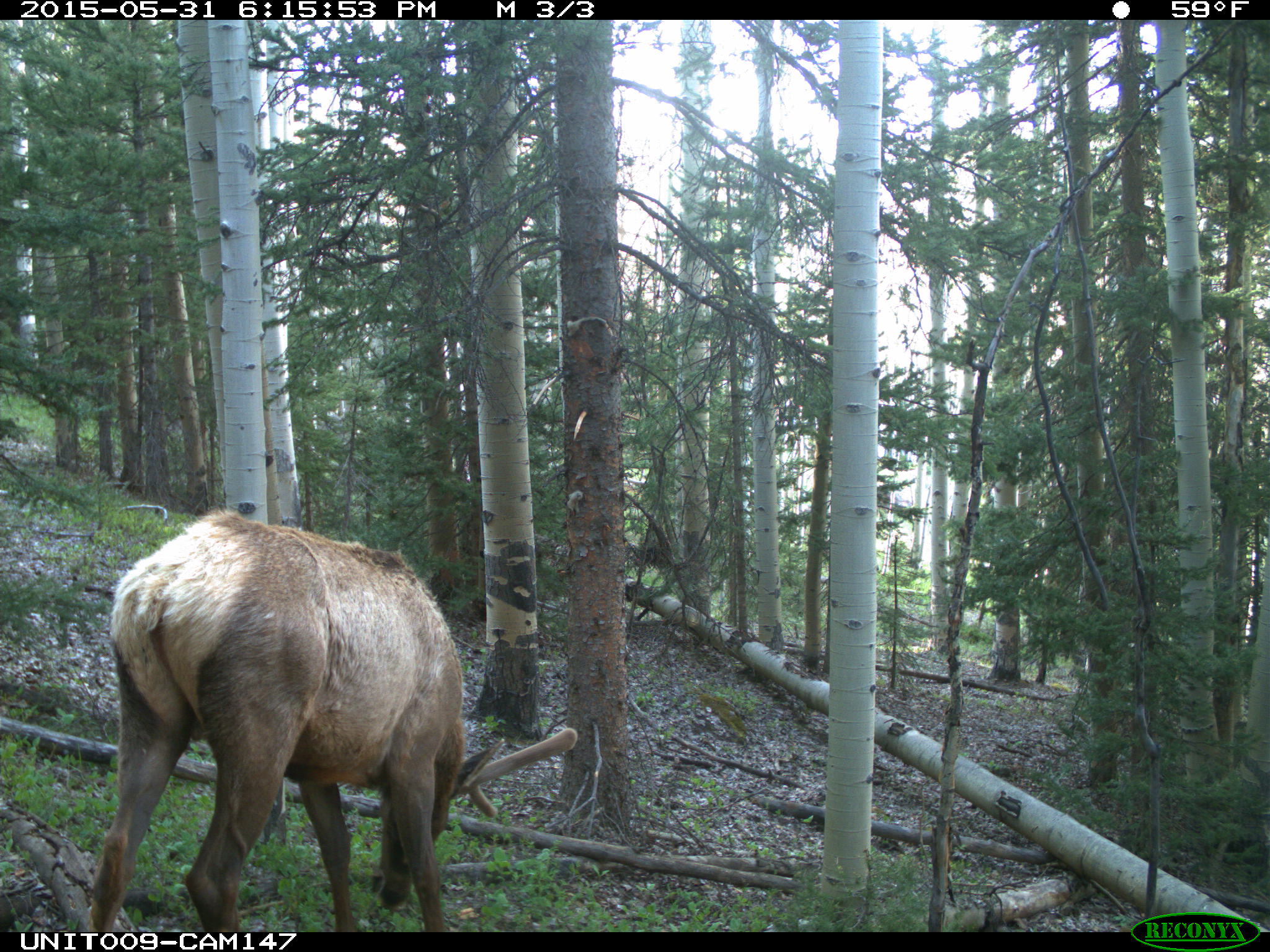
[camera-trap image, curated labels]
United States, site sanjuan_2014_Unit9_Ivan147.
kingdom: Animalia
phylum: Chordata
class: Mammalia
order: Artiodactyla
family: Cervidae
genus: Cervus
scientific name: Cervus elaphus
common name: red deer